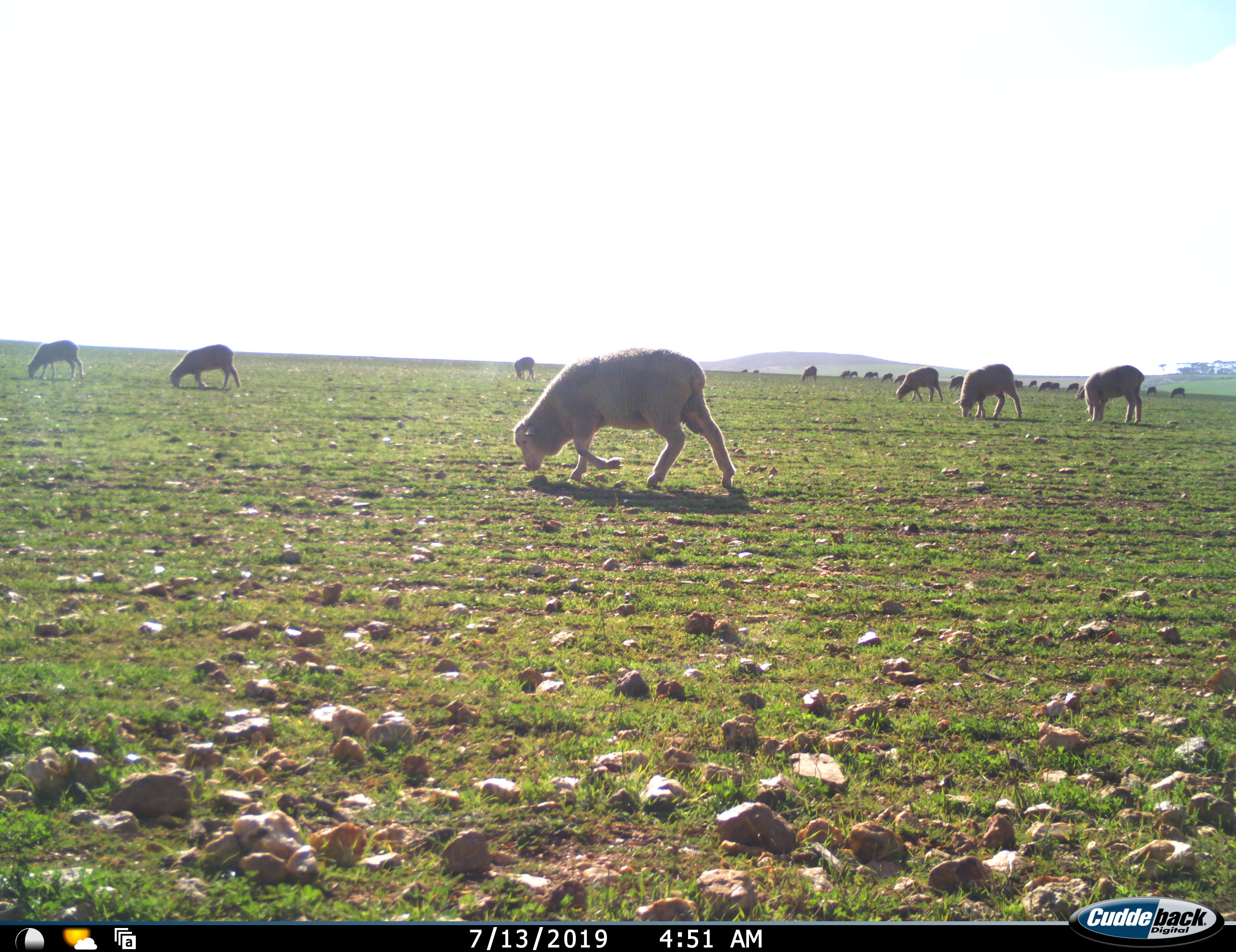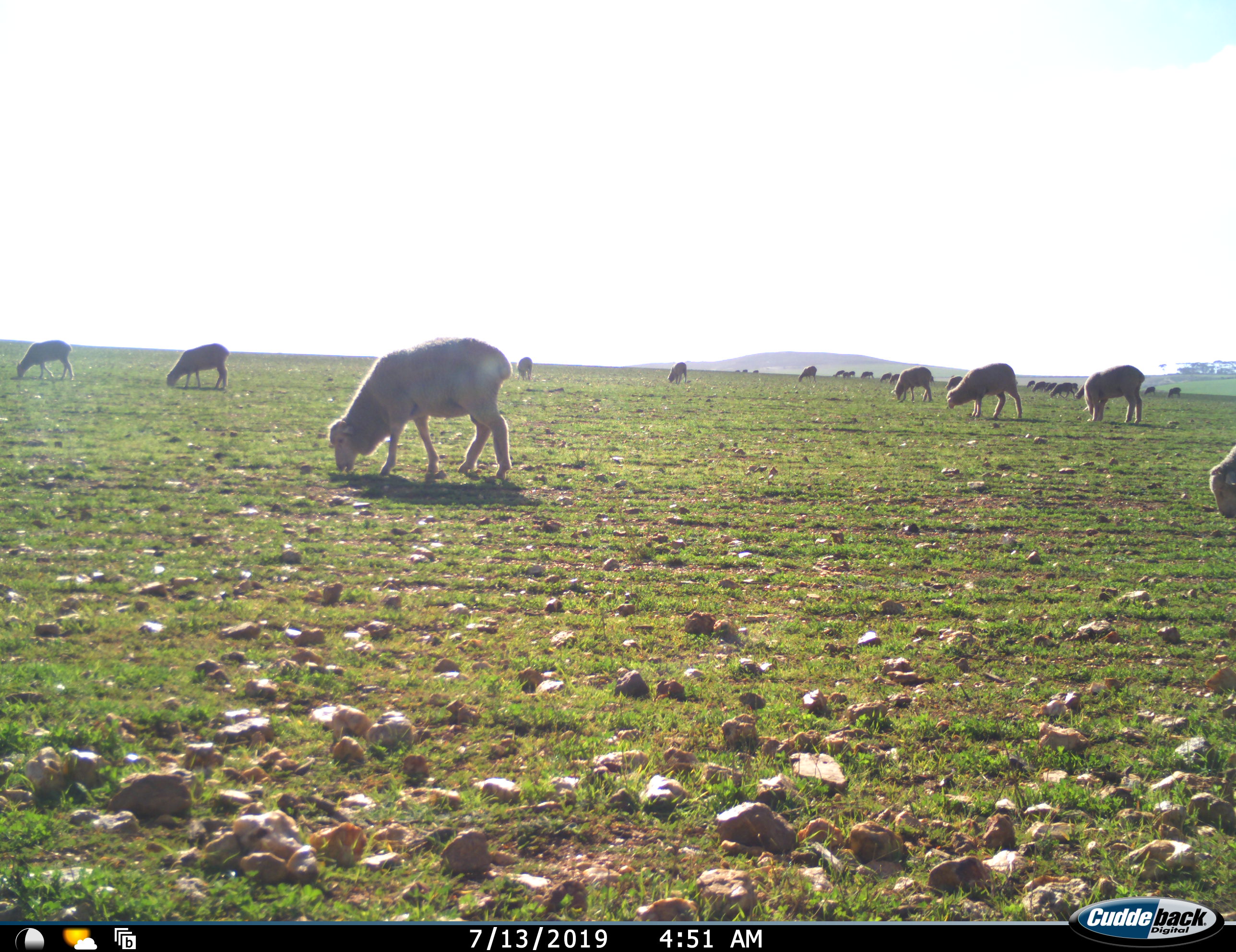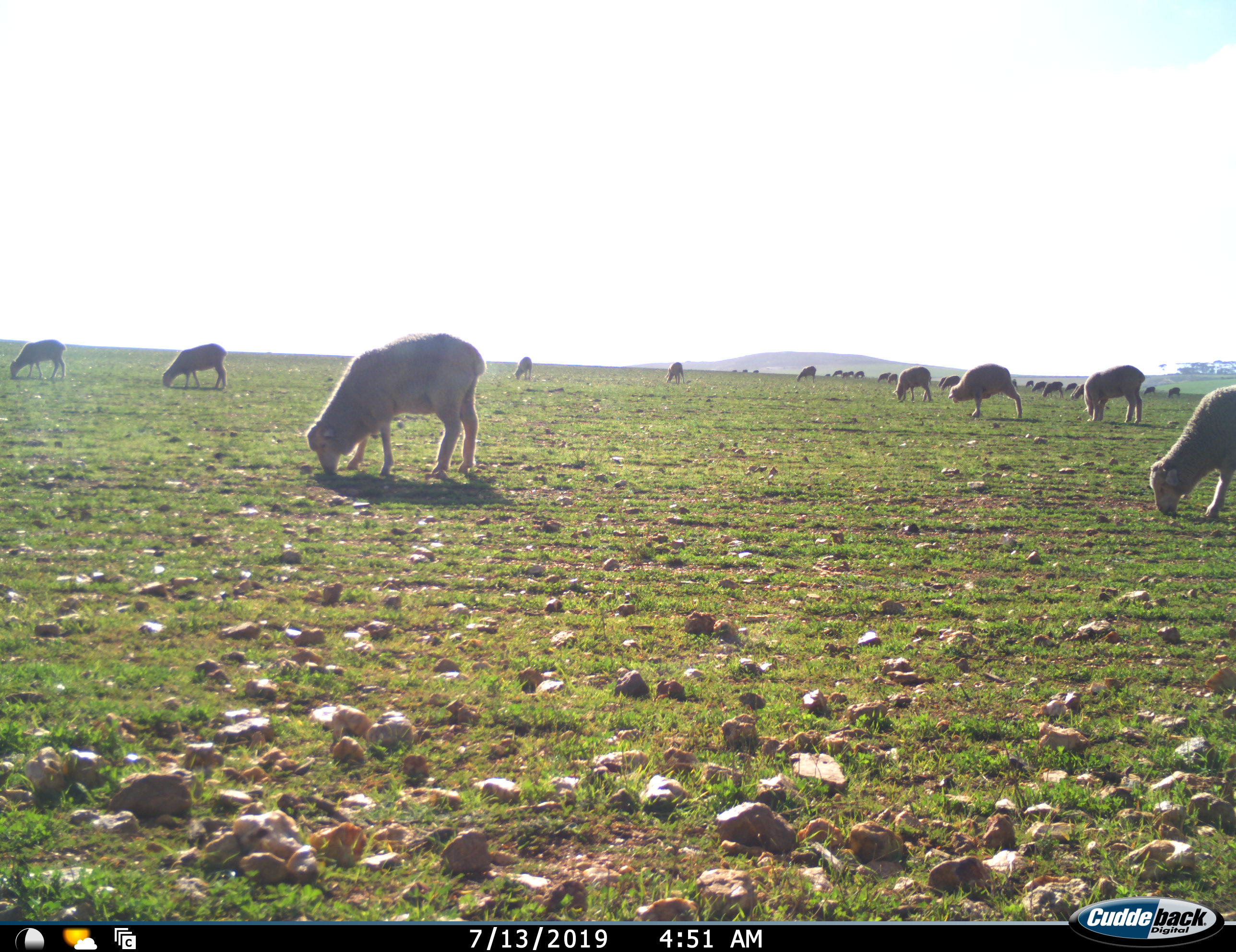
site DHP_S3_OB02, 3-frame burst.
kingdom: Animalia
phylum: Chordata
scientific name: Vertebrata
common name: domestic animal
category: domesticanimal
Domesticanimal (domestic animal) (Vertebrata), count 11-50. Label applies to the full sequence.